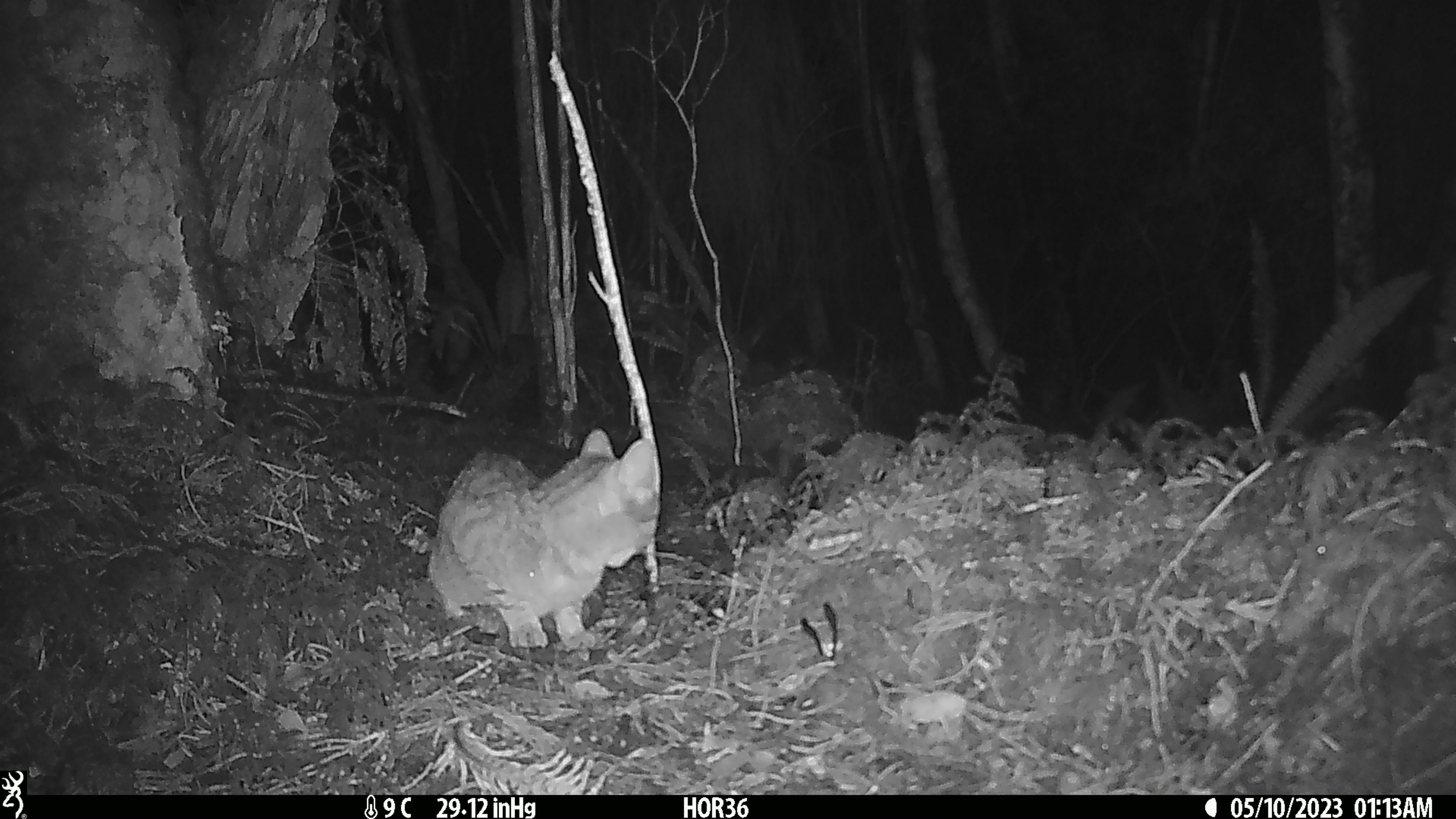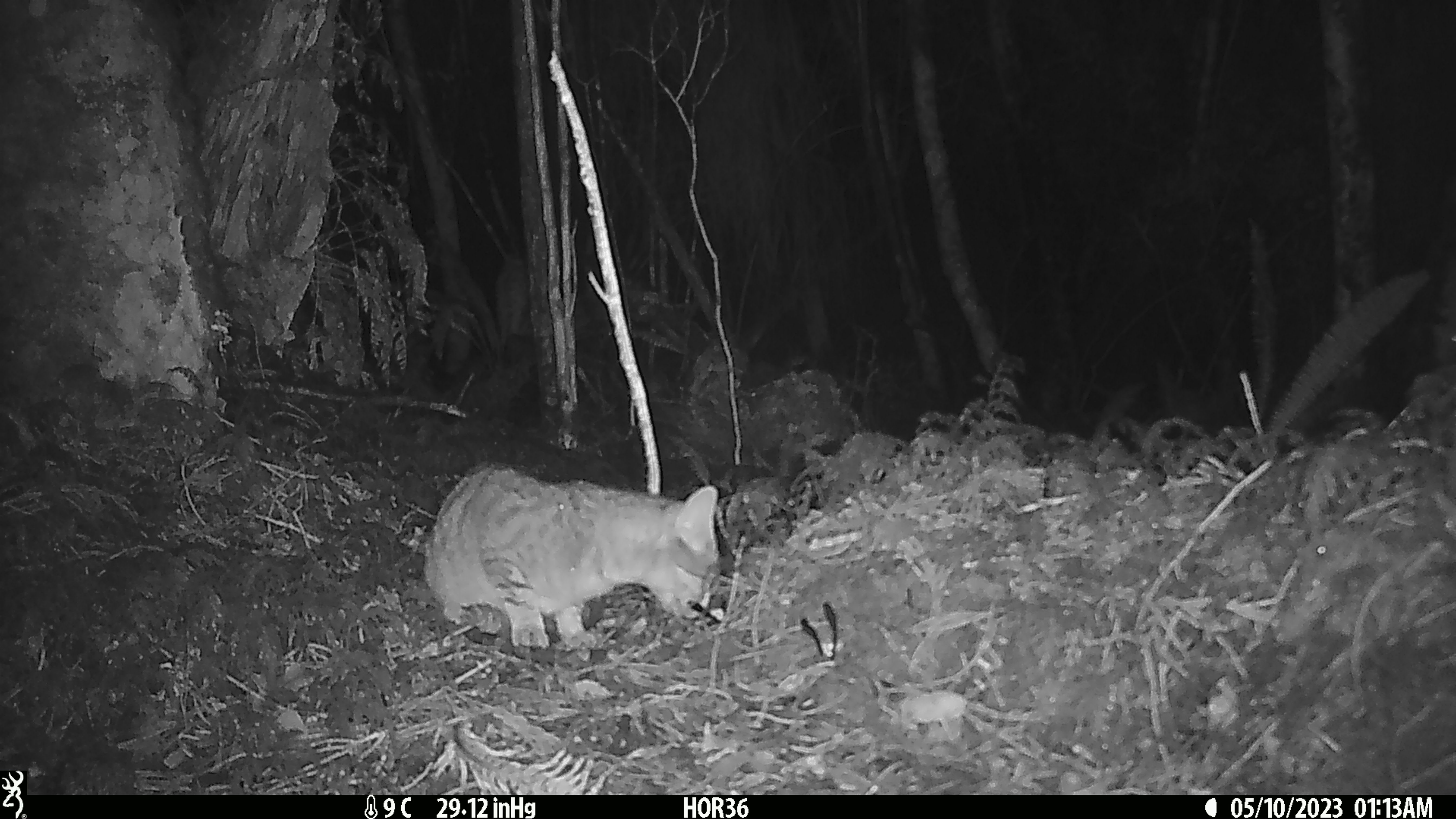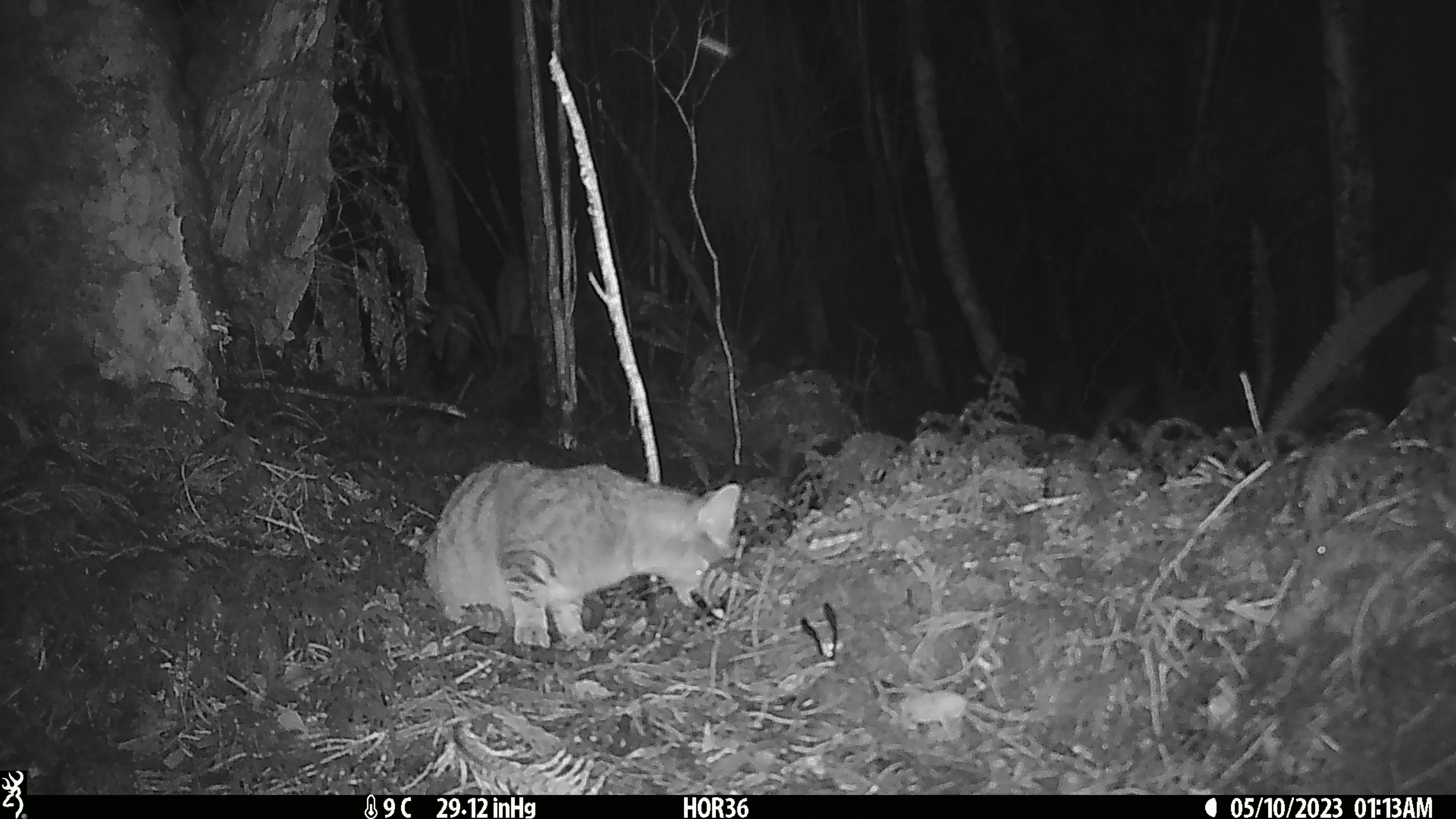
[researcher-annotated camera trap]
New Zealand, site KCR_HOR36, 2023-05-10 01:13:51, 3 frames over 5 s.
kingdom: Animalia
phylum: Chordata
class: Mammalia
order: Carnivora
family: Felidae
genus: Felis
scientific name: Felis catus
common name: domestic cat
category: cat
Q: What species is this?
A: Cat (domestic cat) (Felis catus).